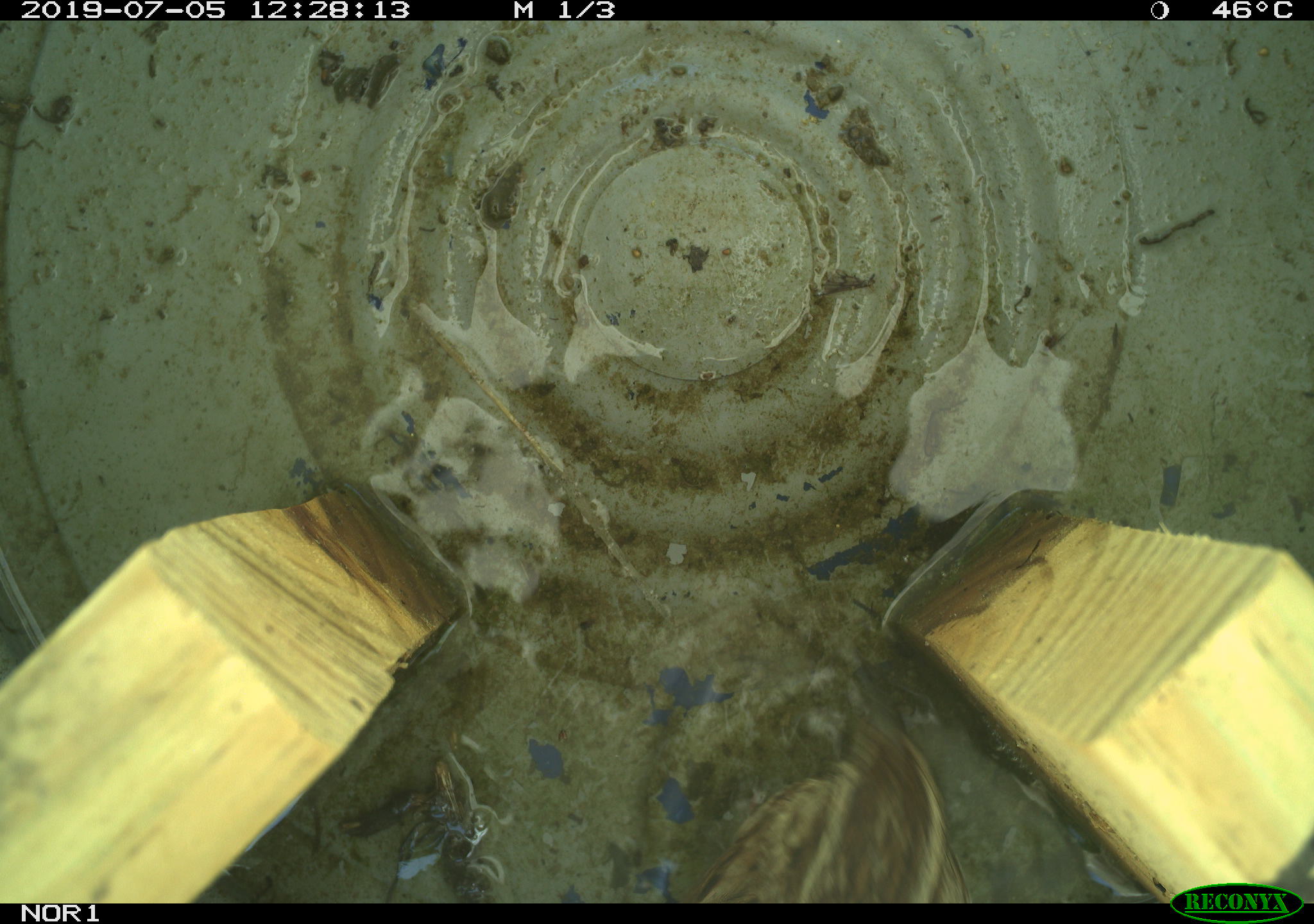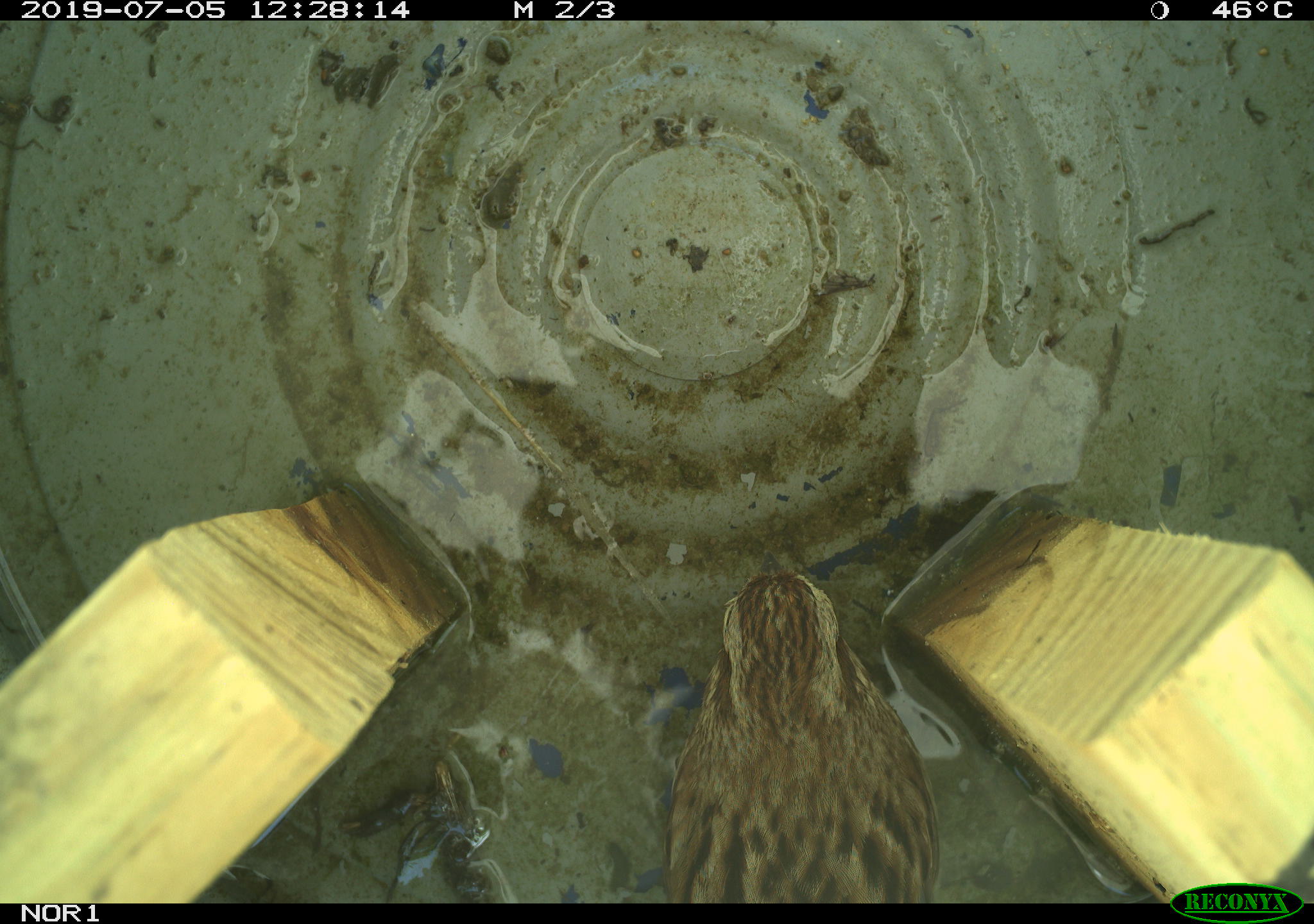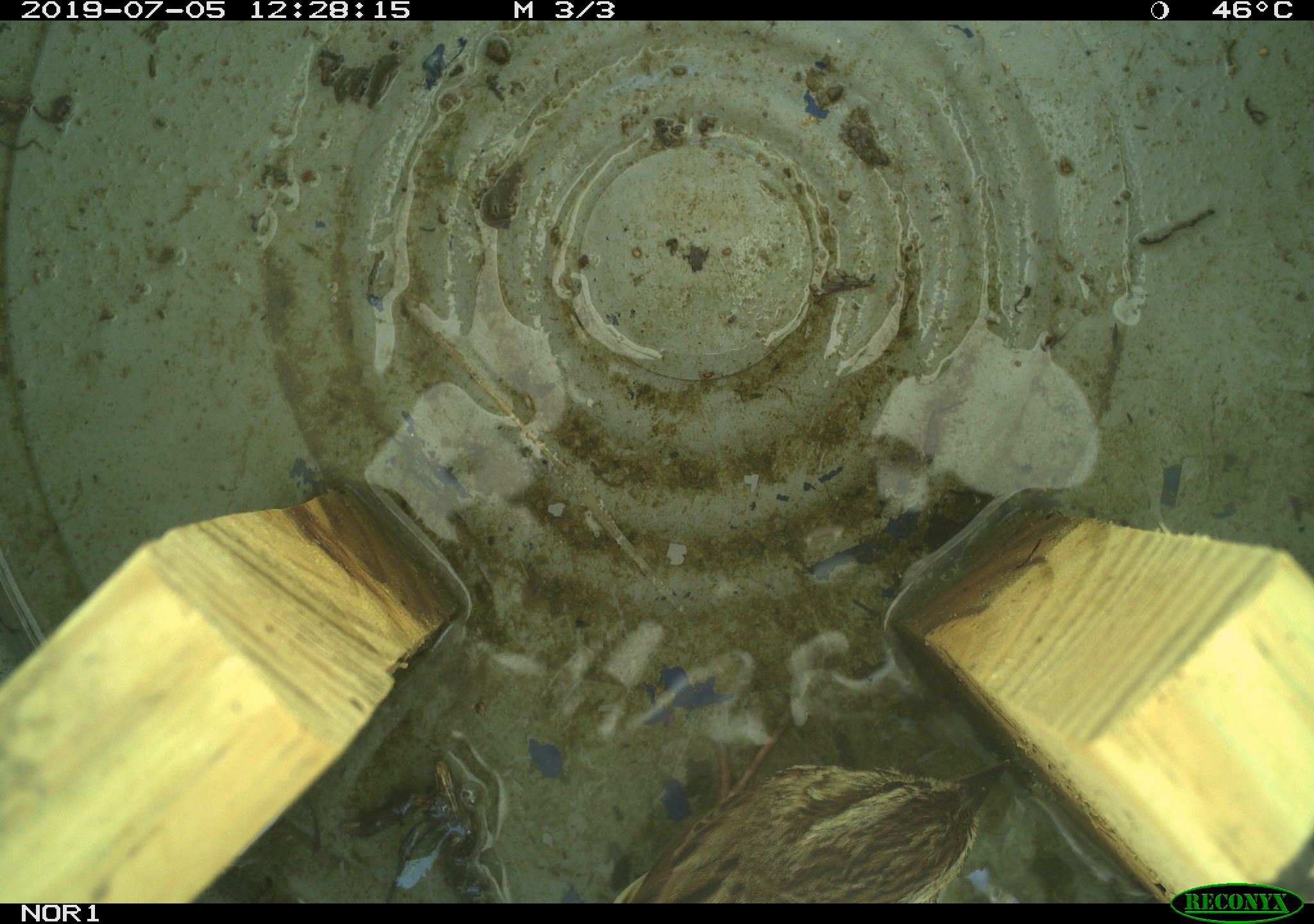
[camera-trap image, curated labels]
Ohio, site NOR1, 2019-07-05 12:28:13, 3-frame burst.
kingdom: Animalia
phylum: Chordata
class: Aves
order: Passeriformes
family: Passerellidae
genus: Melospiza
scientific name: Melospiza melodia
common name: song sparrow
Song sparrow (Melospiza melodia).